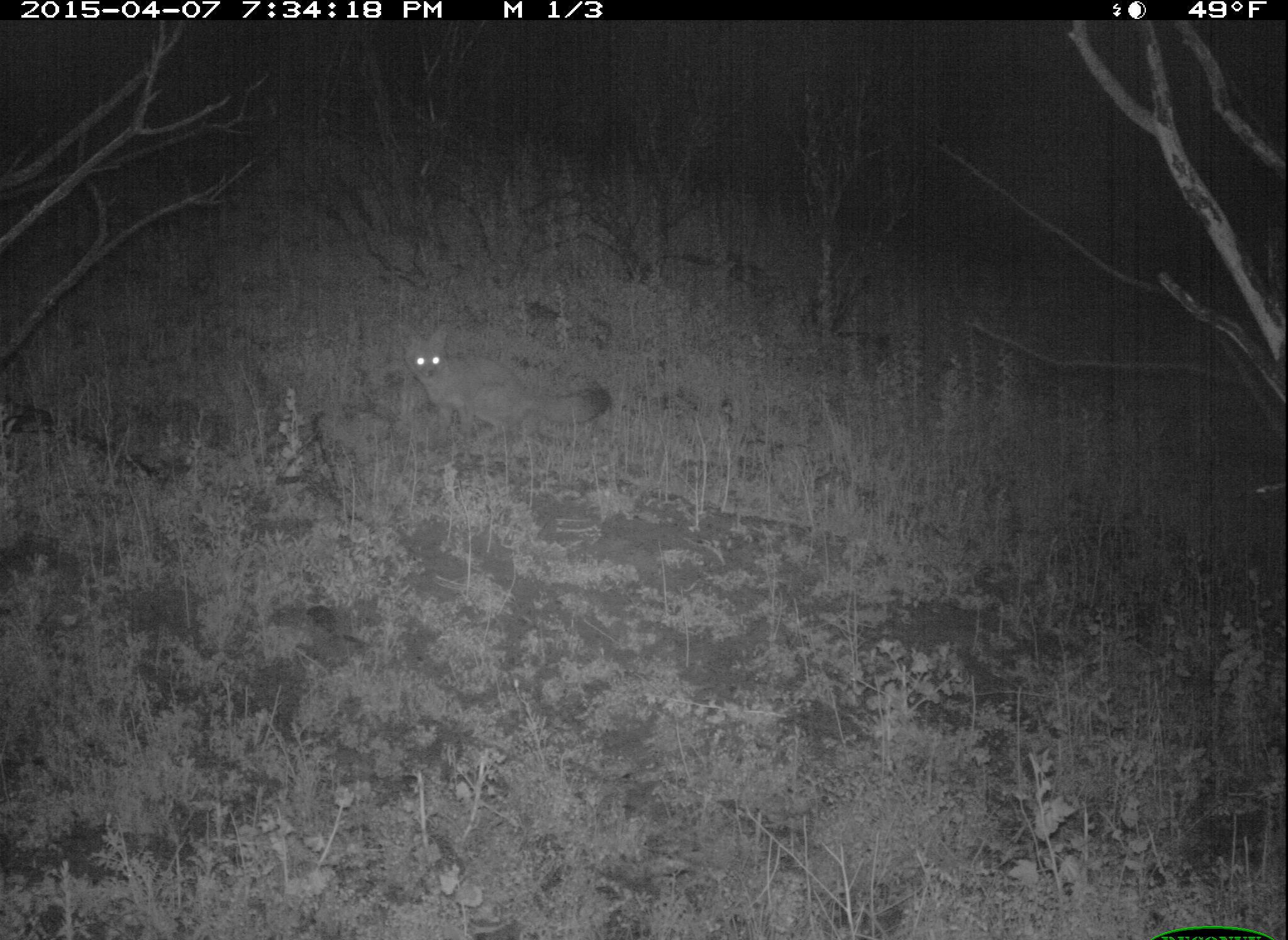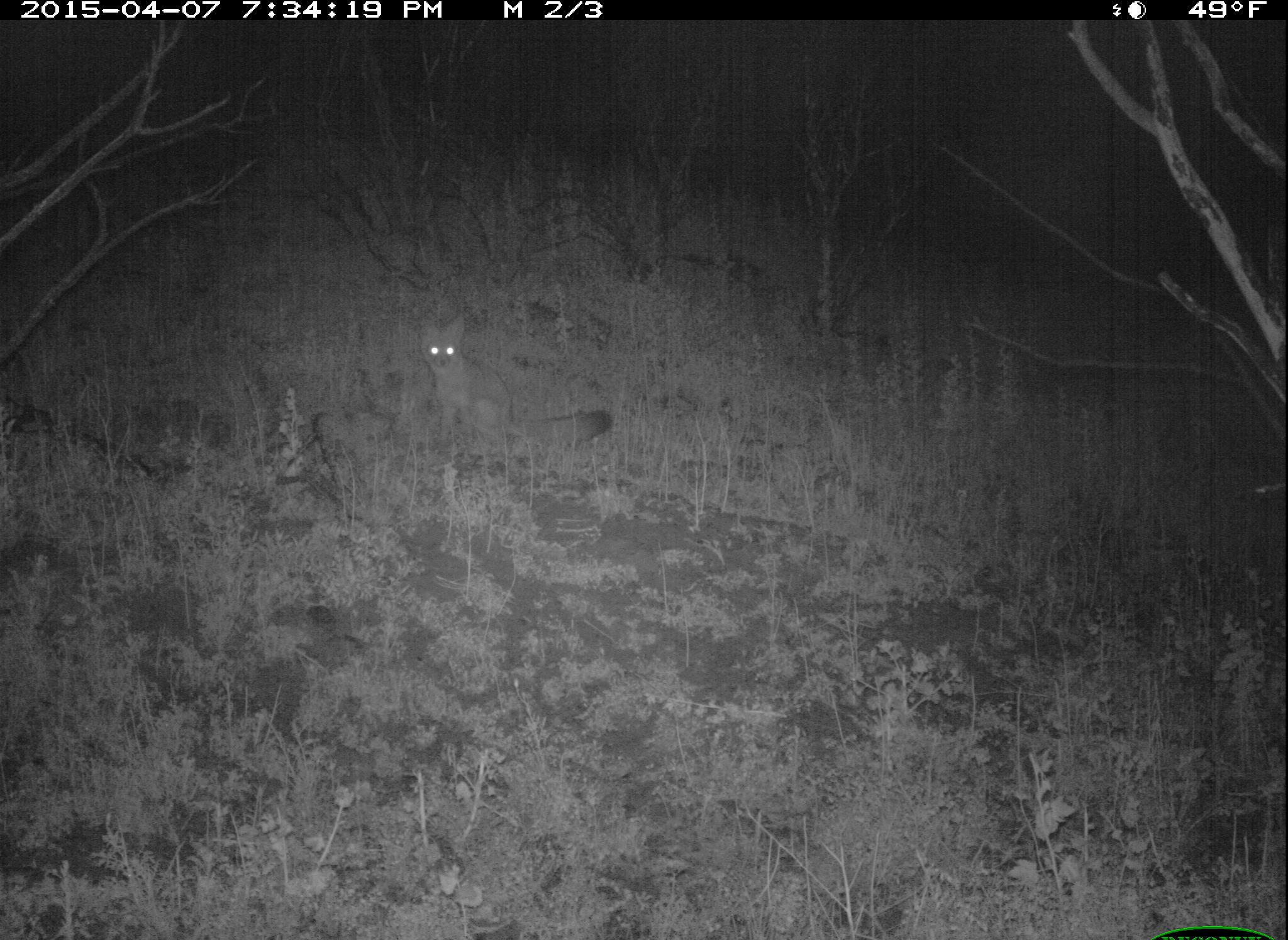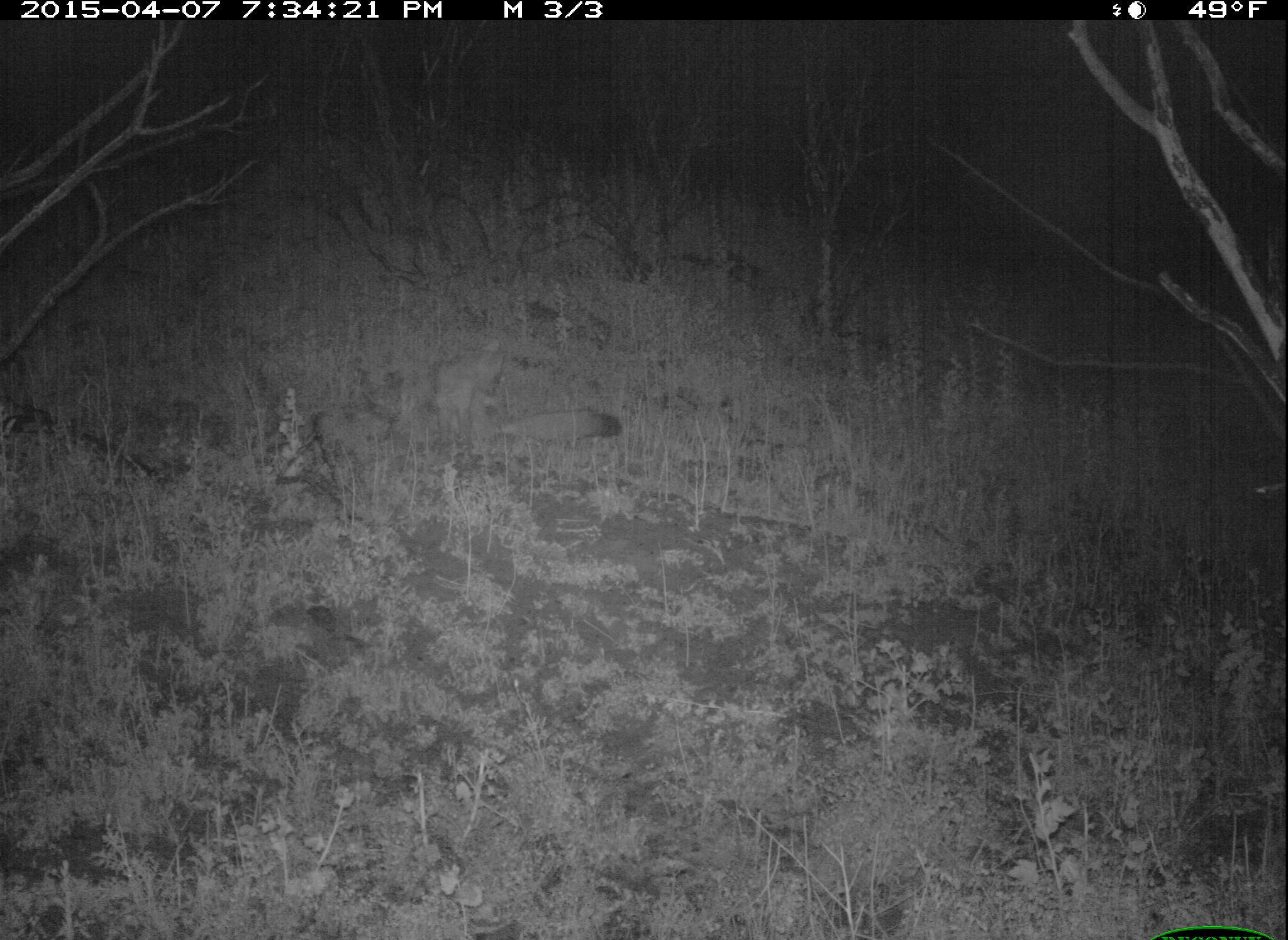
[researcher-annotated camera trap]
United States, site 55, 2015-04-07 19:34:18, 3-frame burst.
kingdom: Animalia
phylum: Chordata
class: Mammalia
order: Carnivora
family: Canidae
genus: Urocyon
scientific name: Urocyon cinereoargenteus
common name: gray fox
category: fox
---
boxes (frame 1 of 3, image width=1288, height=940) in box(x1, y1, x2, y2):
fox: box(391, 318, 612, 446)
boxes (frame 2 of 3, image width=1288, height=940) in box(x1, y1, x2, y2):
fox: box(417, 310, 615, 460)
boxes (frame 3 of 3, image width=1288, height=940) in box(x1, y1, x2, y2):
fox: box(426, 337, 625, 455)